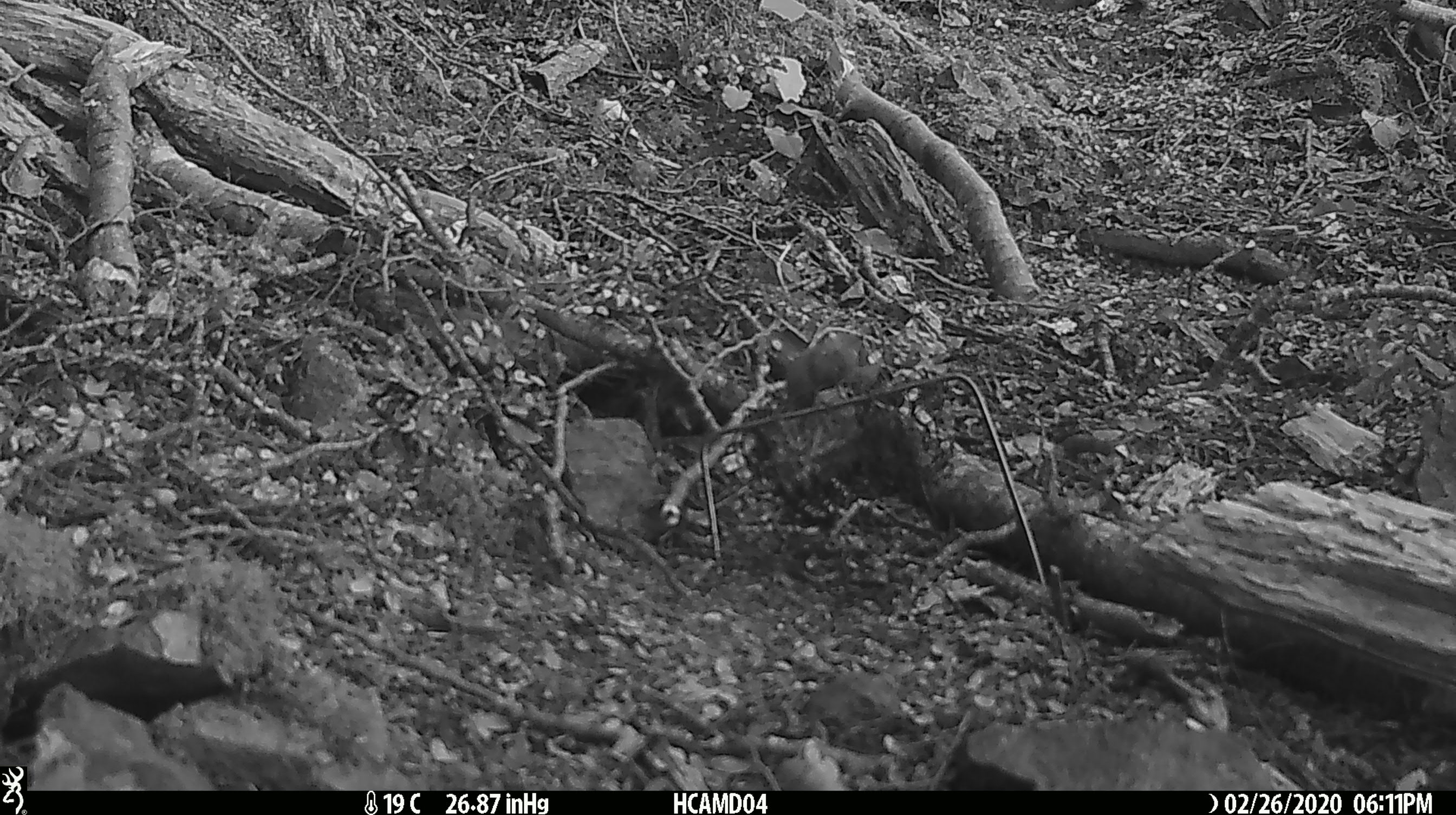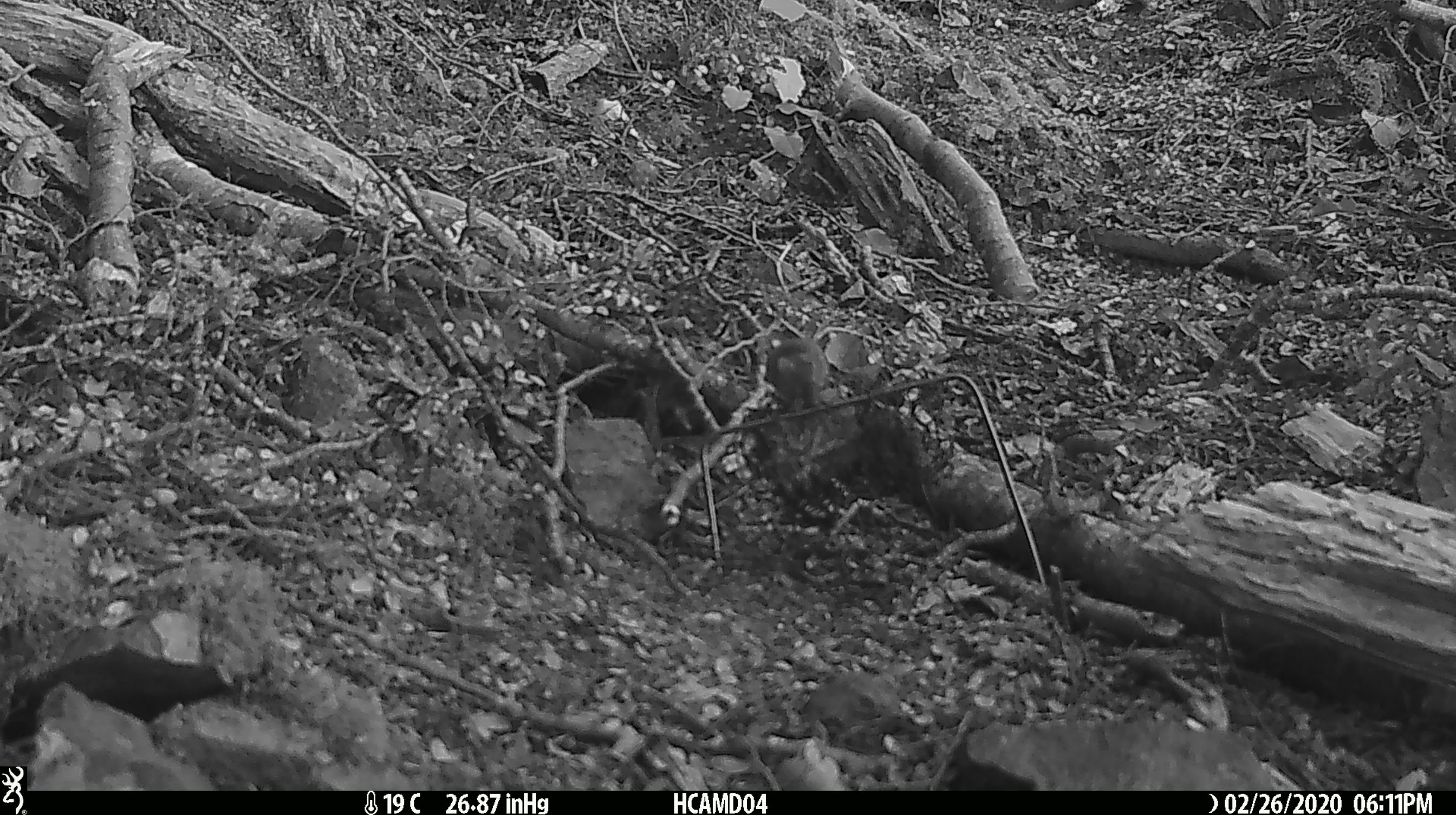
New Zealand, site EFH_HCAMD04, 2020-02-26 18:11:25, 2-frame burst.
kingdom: Animalia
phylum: Chordata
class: Mammalia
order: Rodentia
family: Muridae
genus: Mus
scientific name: Mus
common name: mouse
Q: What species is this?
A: Mouse (Mus).